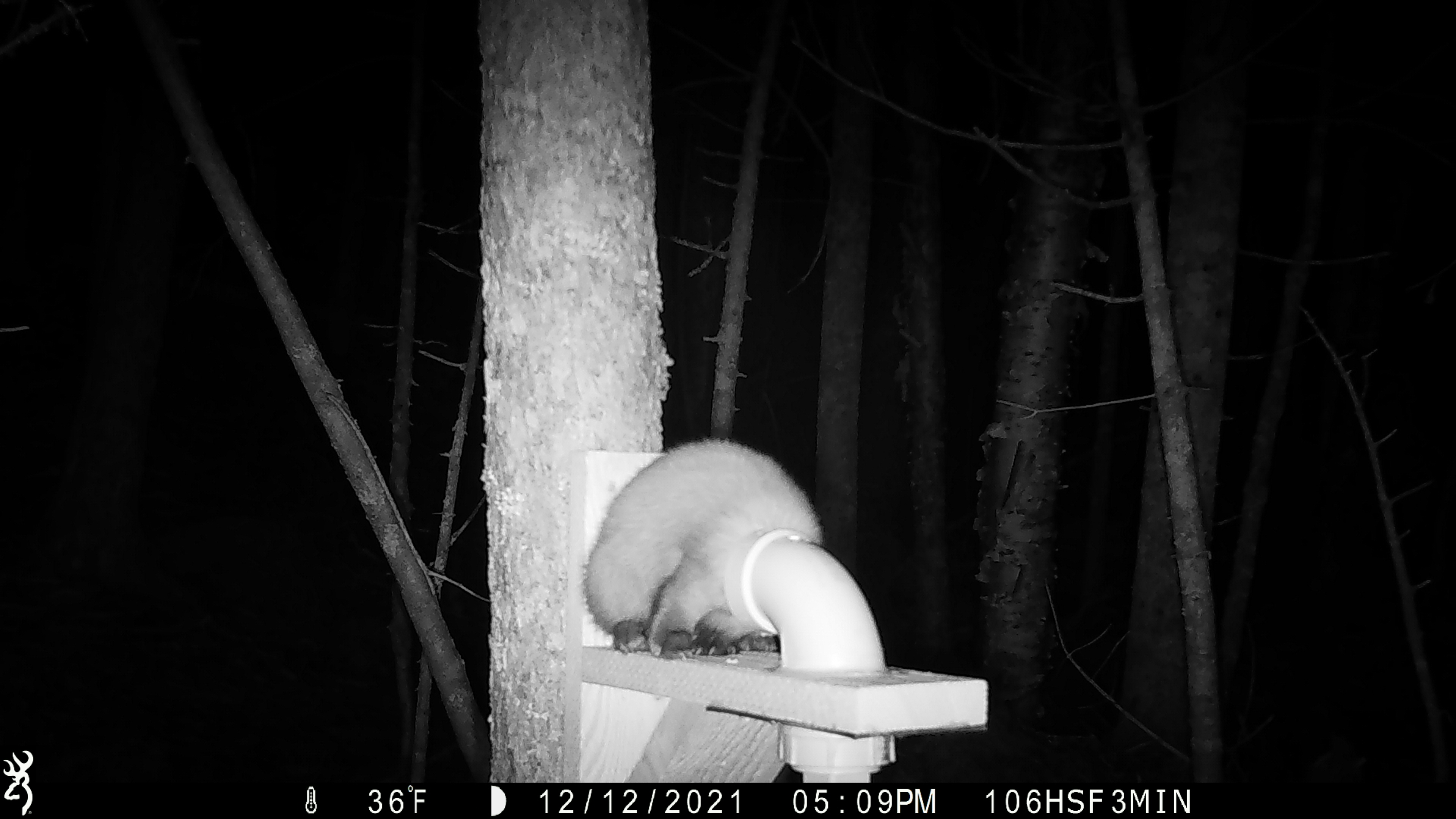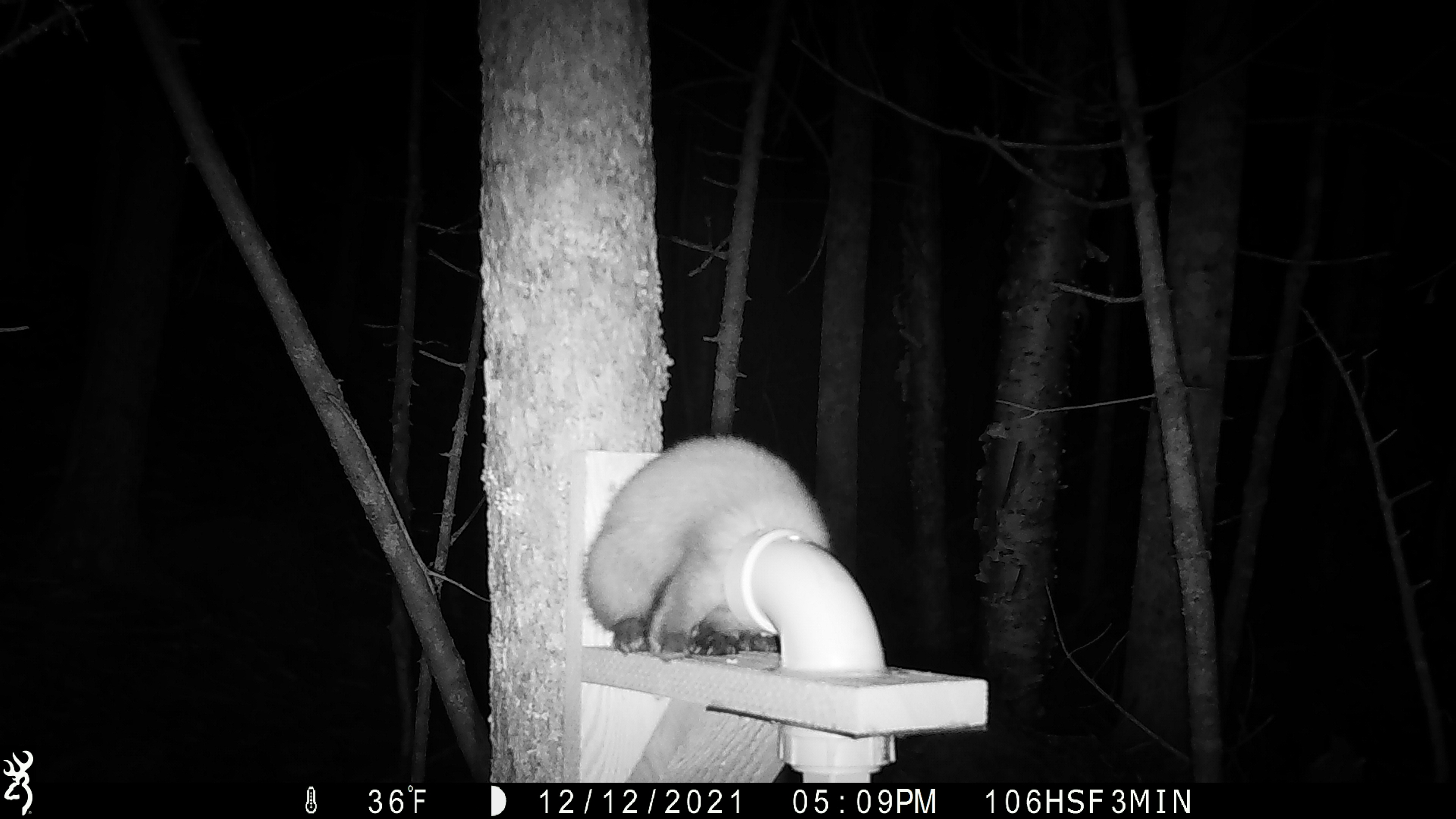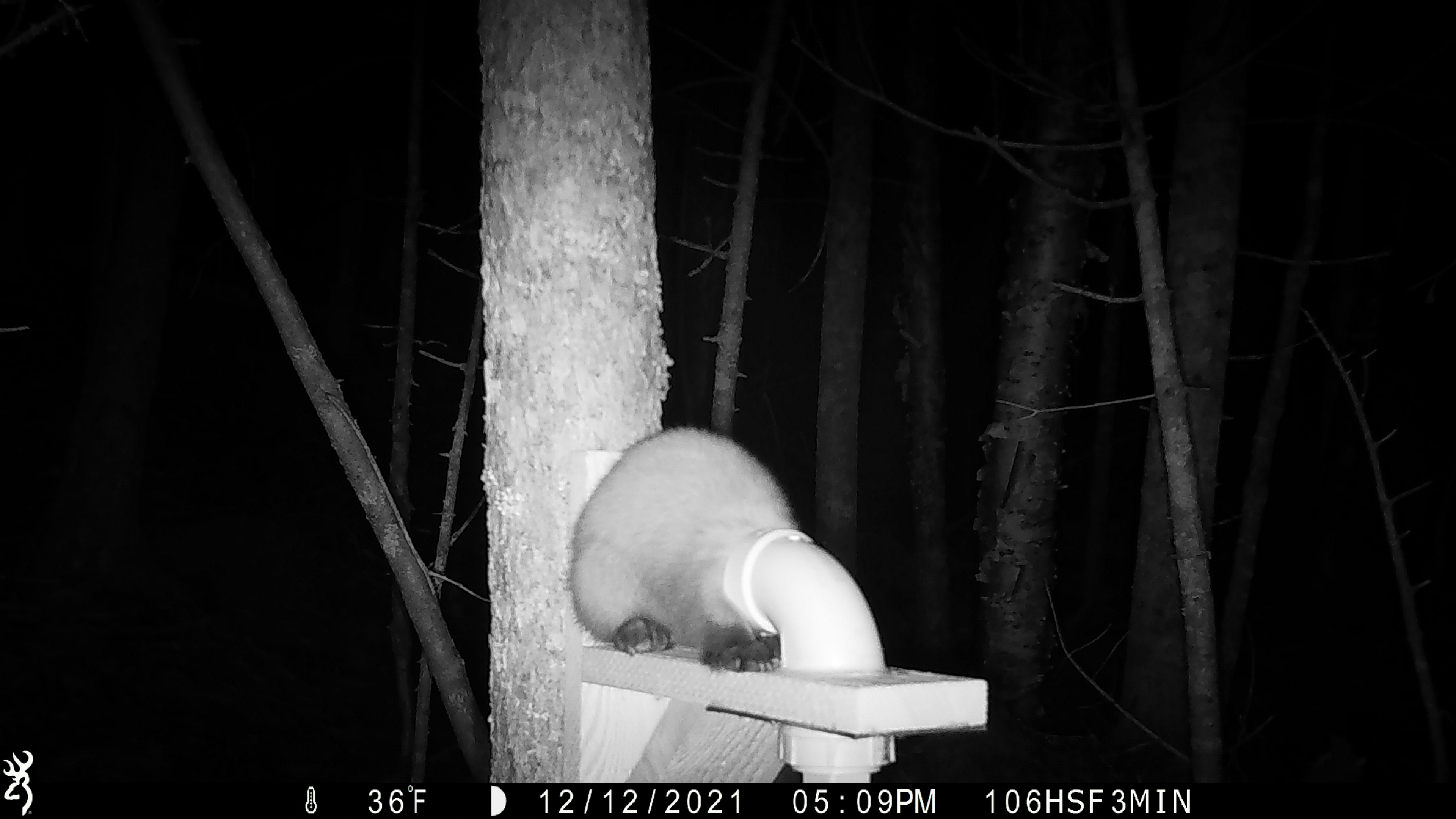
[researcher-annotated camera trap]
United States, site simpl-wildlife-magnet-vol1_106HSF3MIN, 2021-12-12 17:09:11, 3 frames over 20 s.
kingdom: Animalia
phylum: Chordata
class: Mammalia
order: Carnivora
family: Mustelidae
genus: Martes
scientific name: Martes americana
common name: american marten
American marten (Martes americana).